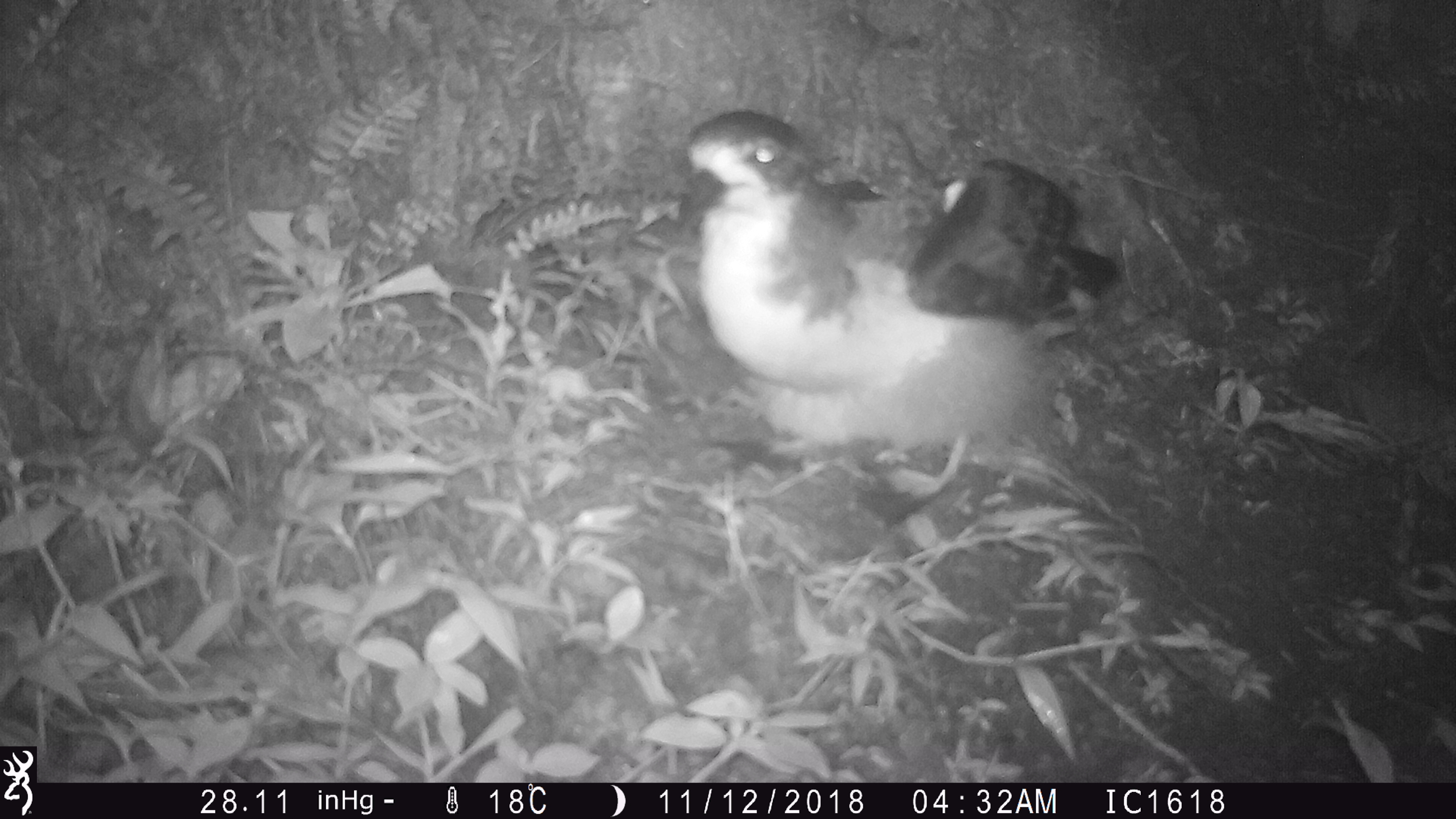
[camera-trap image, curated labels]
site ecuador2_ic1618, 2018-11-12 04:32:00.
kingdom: Animalia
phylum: Chordata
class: Aves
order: Procellariiformes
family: Procellariidae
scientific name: Procellariidae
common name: petrel chick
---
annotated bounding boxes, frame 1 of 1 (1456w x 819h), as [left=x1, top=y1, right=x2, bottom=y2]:
petrel chick: [left=673, top=109, right=1078, bottom=549]